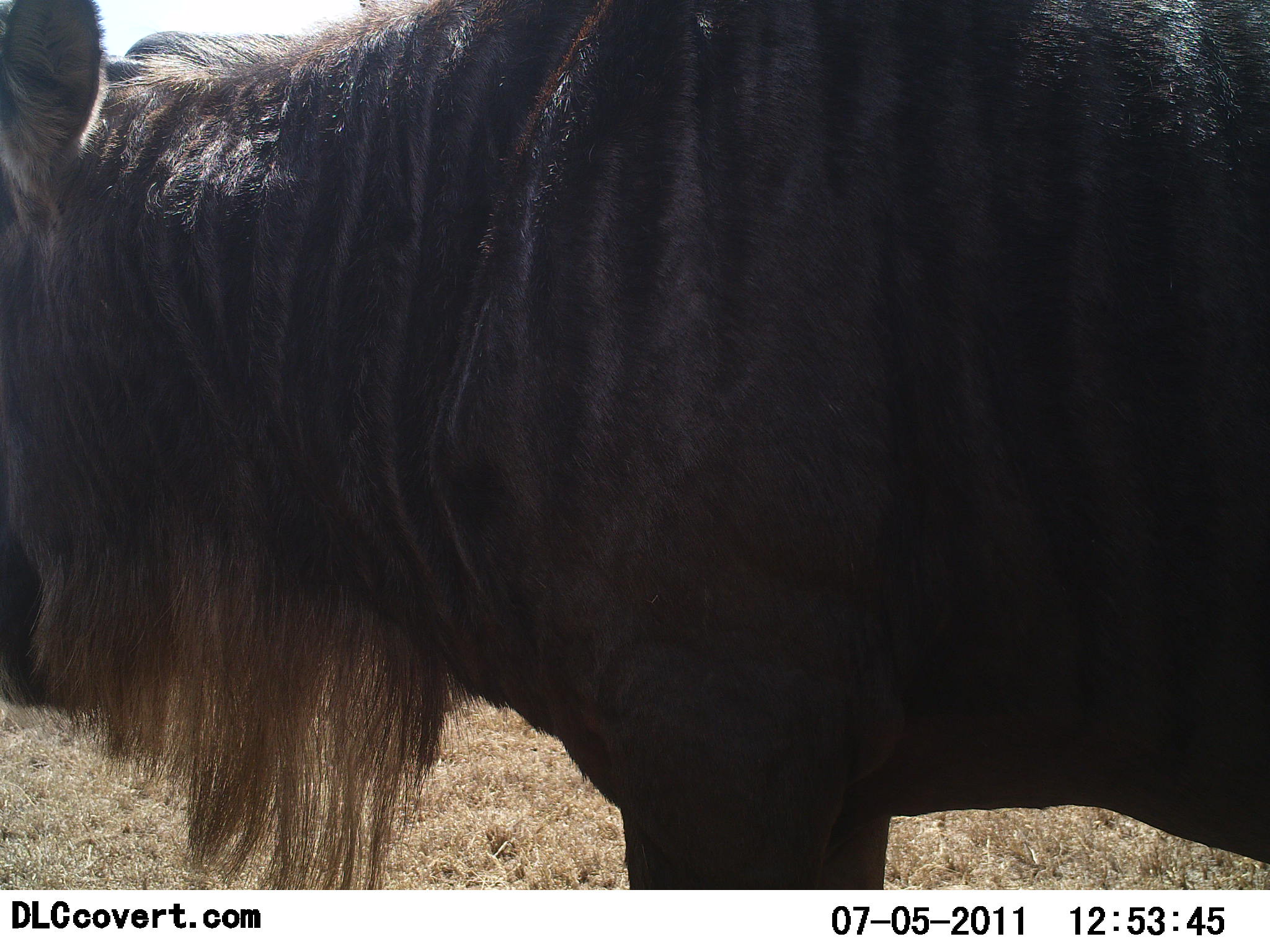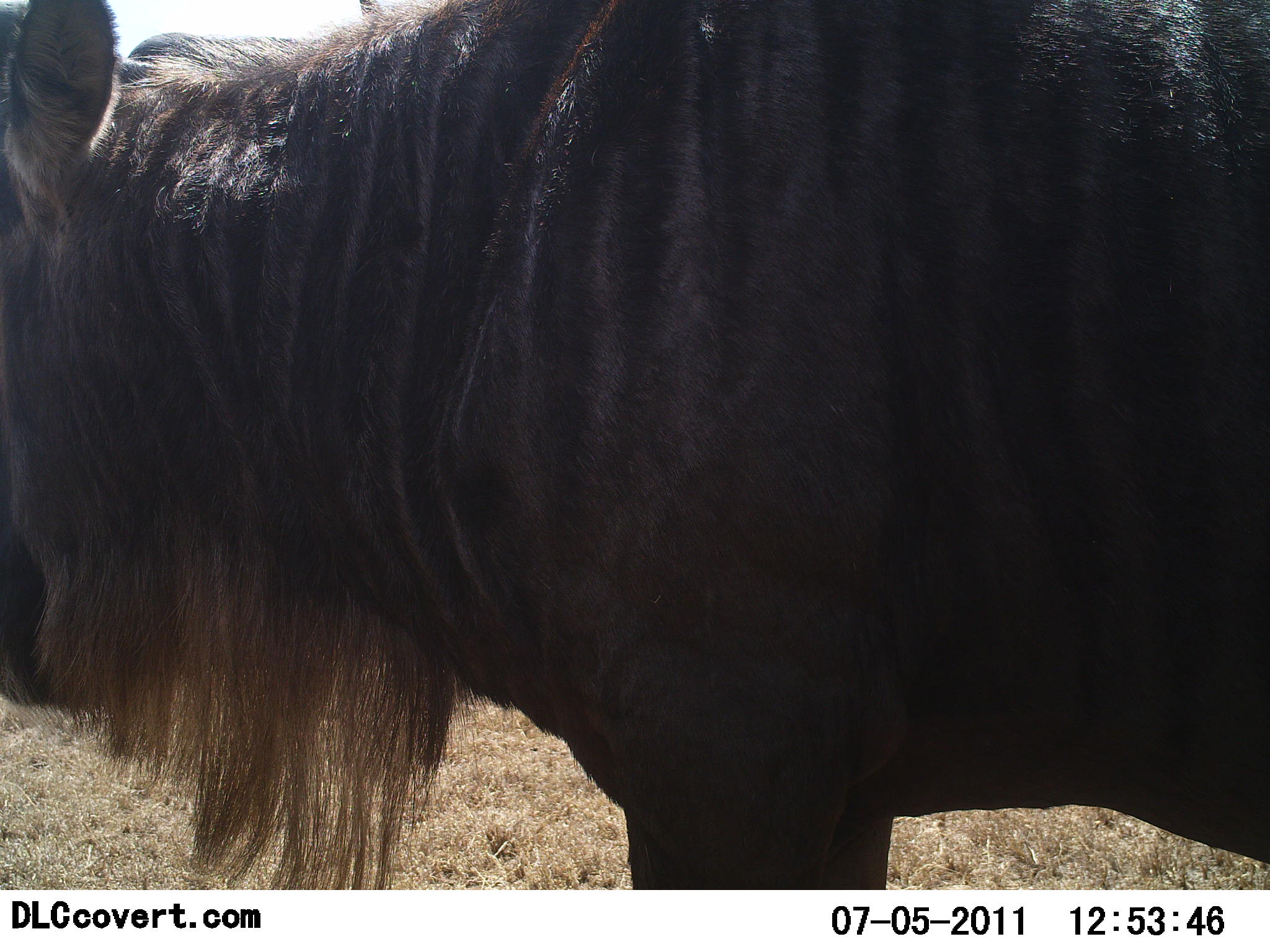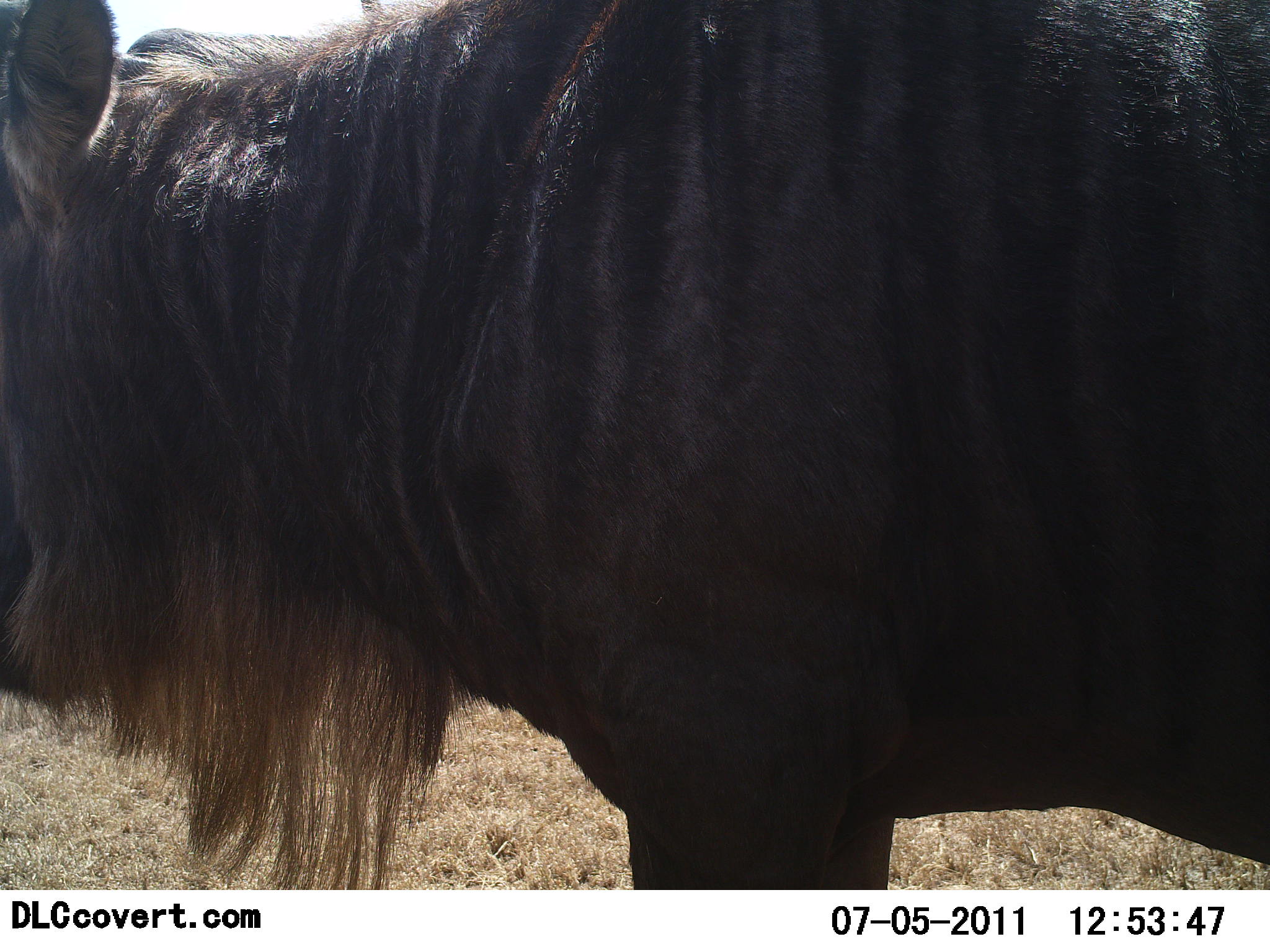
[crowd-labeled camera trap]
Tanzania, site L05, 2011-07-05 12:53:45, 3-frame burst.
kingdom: Animalia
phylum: Chordata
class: Mammalia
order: Artiodactyla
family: Bovidae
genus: Connochaetes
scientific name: Connochaetes taurinus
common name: blue wildebeest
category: wildebeest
Wildebeest (blue wildebeest) (Connochaetes taurinus), count 1. Behavior (volunteer vote fractions): standing 100%, resting 0%, moving 0%, interacting 0%. Young present (vote fraction): 0%. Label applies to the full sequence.